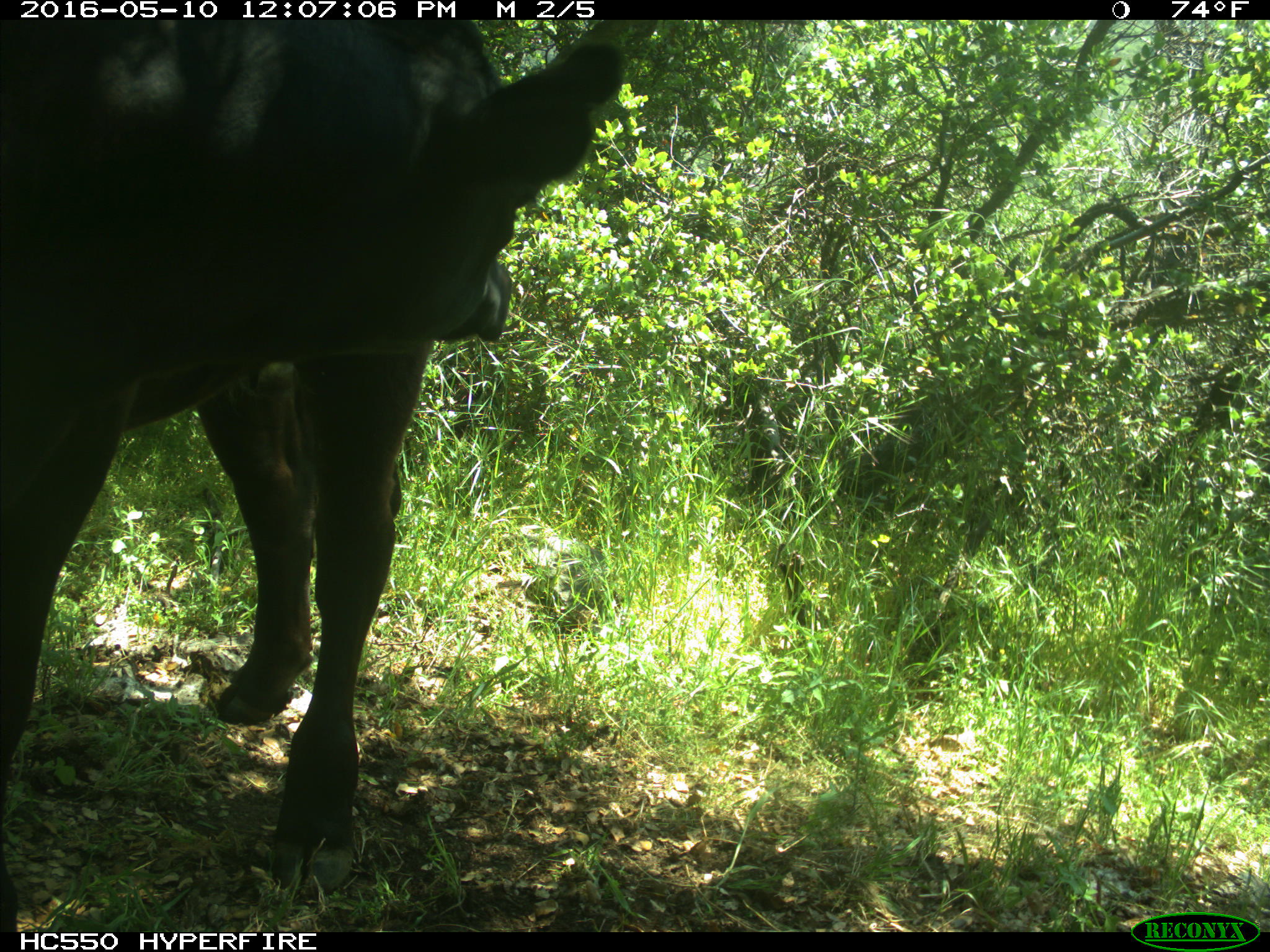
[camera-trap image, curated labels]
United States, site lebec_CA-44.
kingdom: Animalia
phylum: Chordata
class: Mammalia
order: Artiodactyla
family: Bovidae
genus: Bos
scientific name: Bos taurus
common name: domestic cow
Bos taurus (domestic cow).